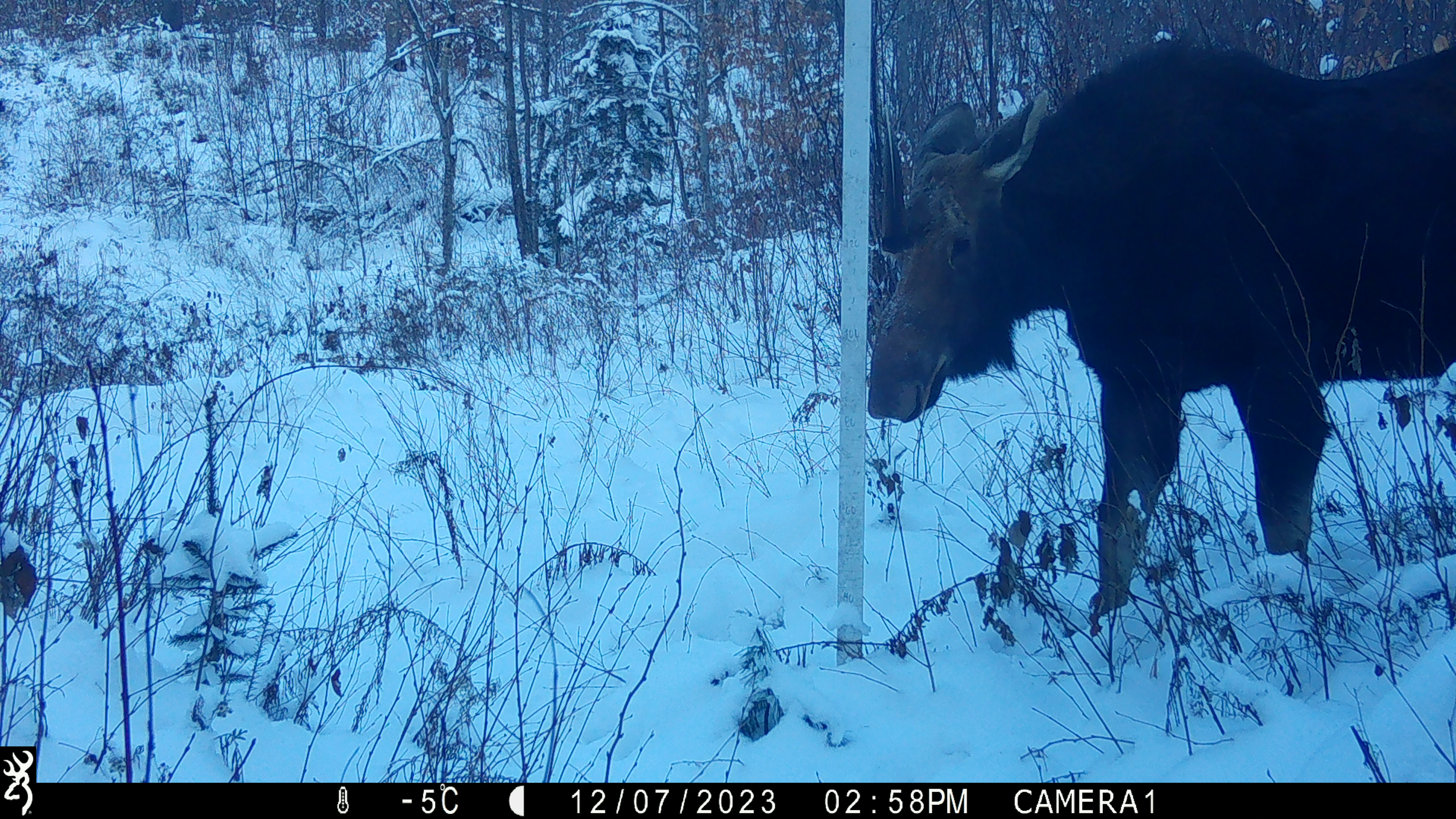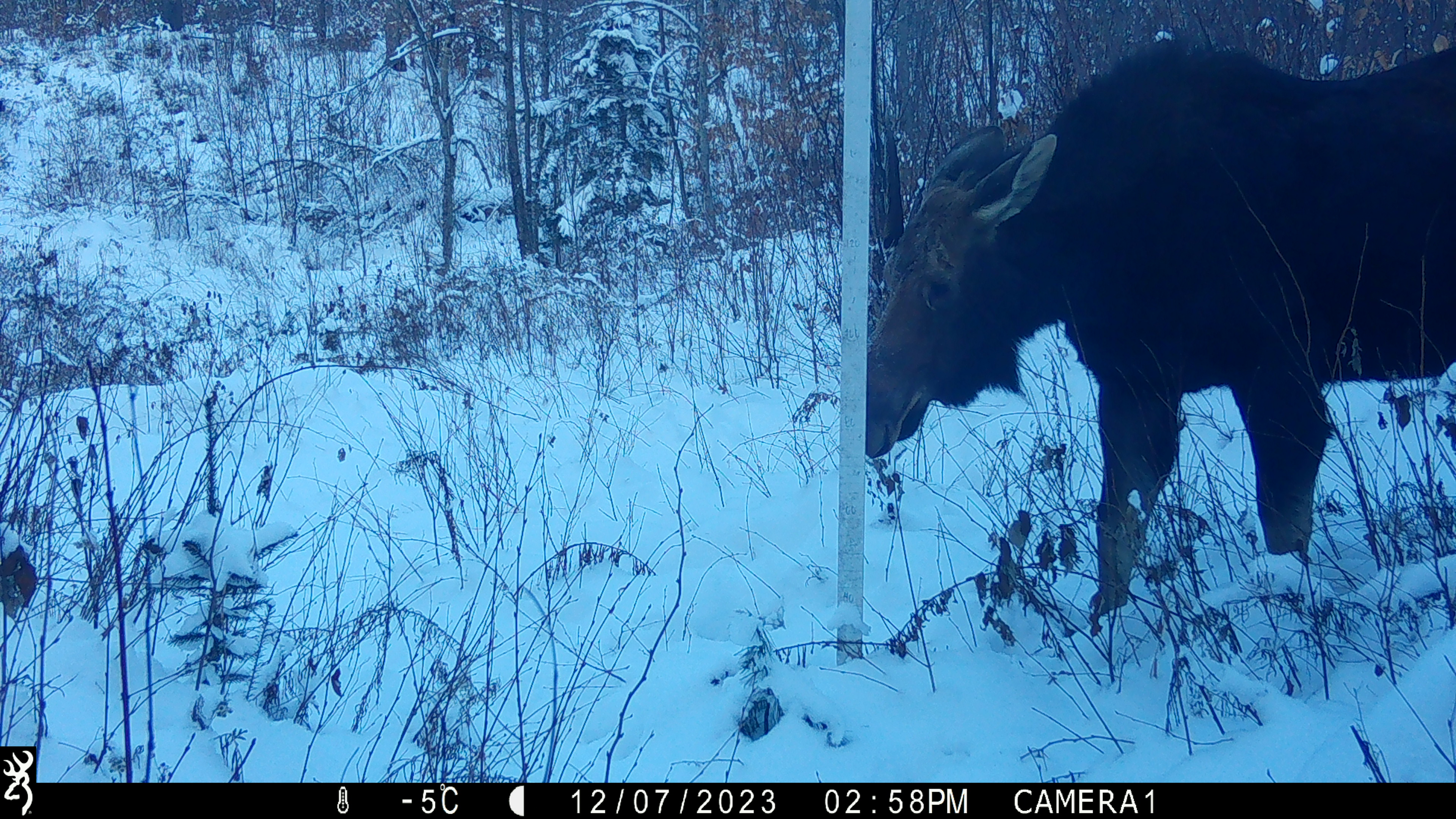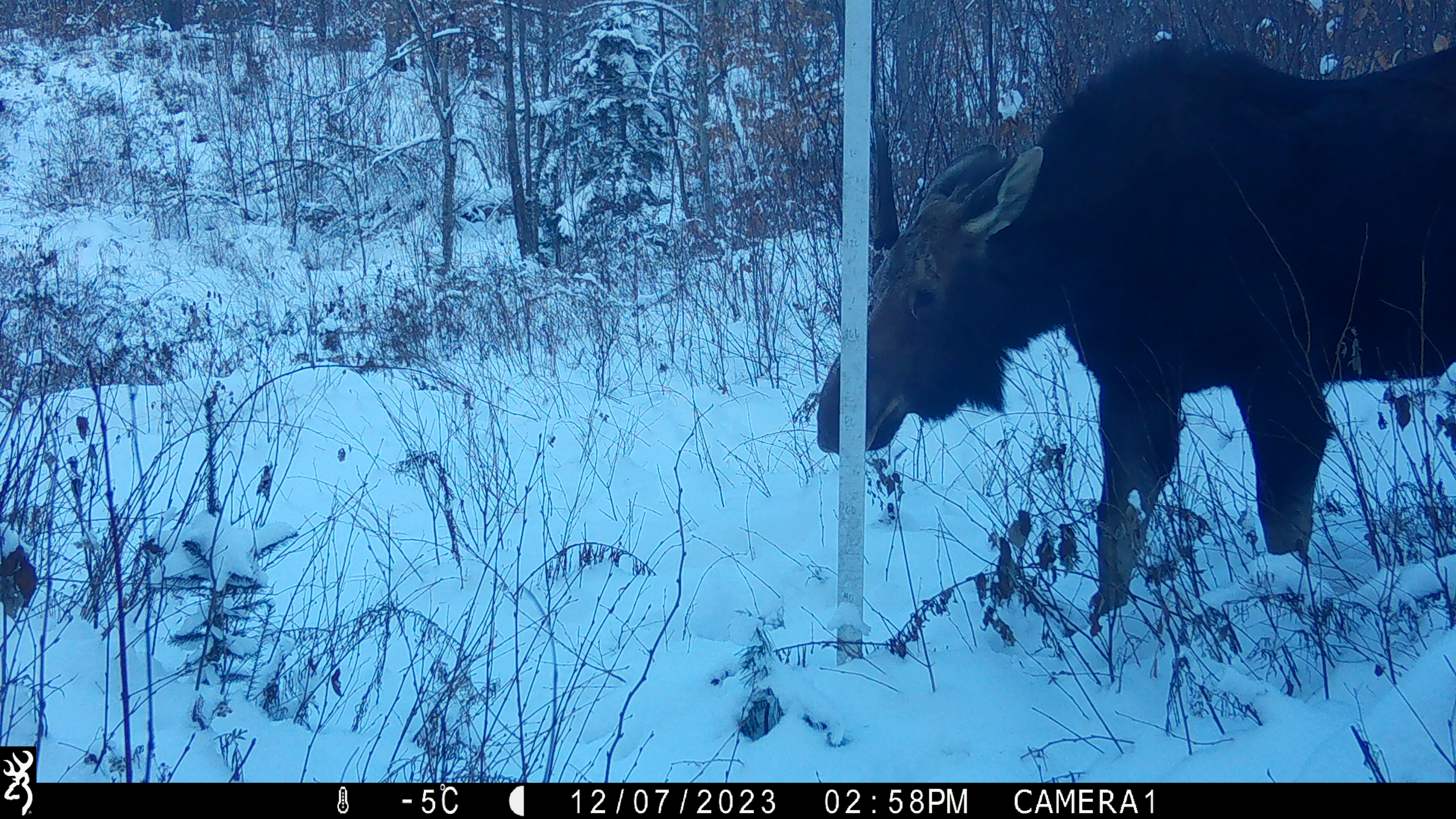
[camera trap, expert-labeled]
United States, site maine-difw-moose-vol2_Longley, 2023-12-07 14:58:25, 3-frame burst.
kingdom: Animalia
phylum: Chordata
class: Mammalia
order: Artiodactyla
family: Cervidae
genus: Alces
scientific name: Alces alces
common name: moose